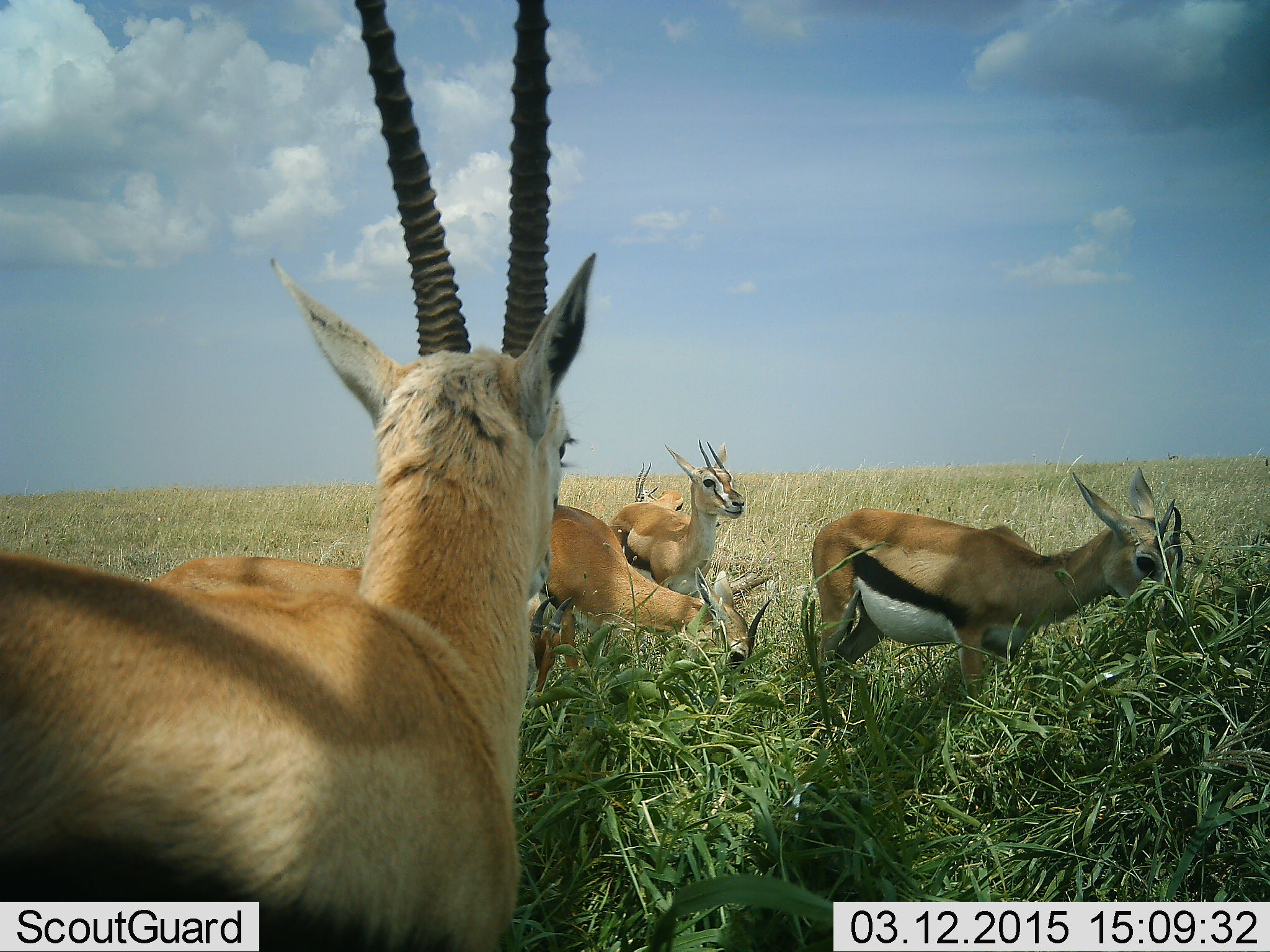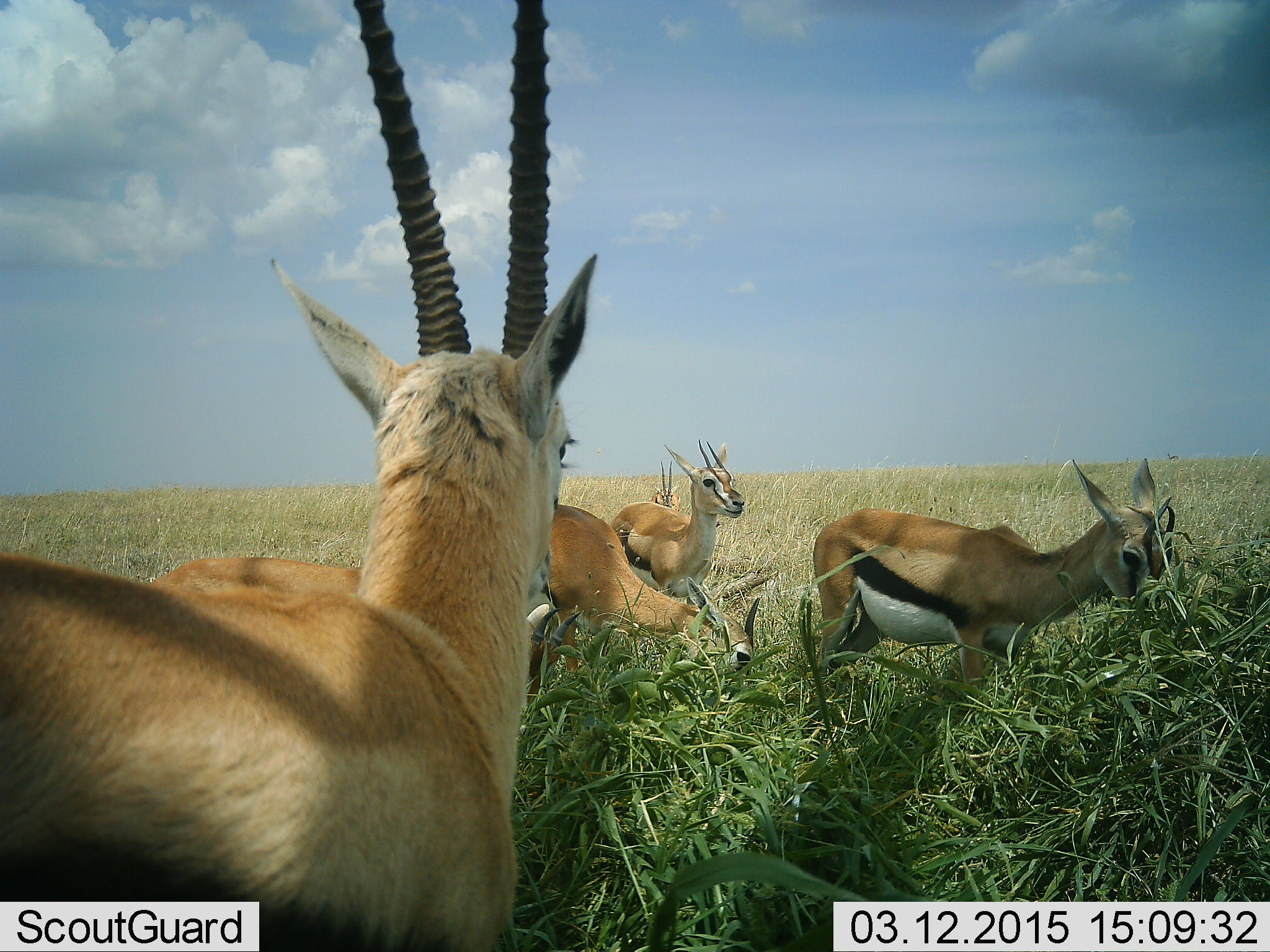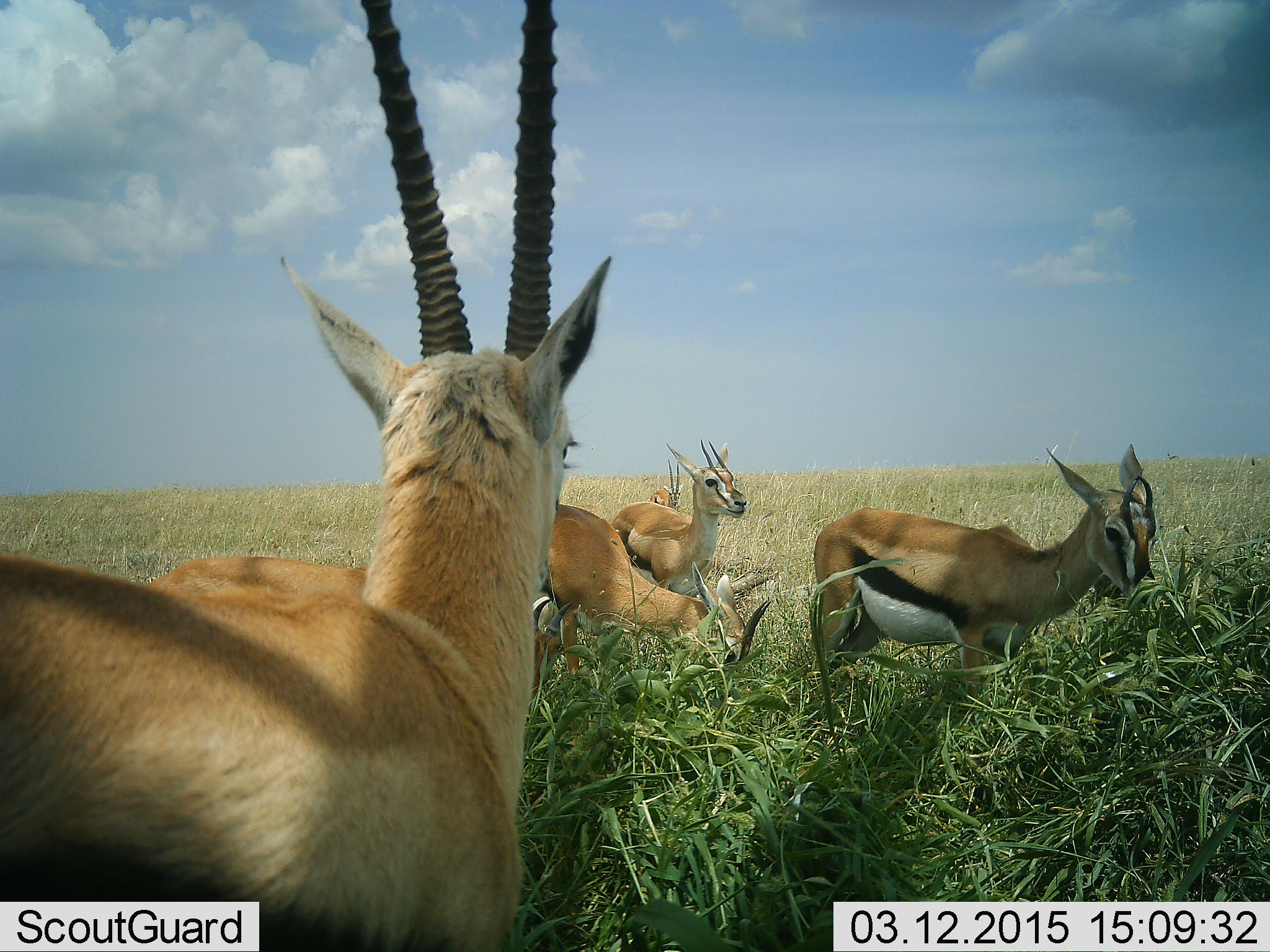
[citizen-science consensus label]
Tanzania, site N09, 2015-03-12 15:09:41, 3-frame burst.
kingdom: Animalia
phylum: Chordata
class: Mammalia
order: Artiodactyla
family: Bovidae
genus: Eudorcas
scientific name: Eudorcas thomsonii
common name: thomson's gazelle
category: gazellethomsons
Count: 6.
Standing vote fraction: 80%.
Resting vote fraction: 0%.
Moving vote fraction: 20%.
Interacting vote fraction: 10%.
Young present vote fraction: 0%.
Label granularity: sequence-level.